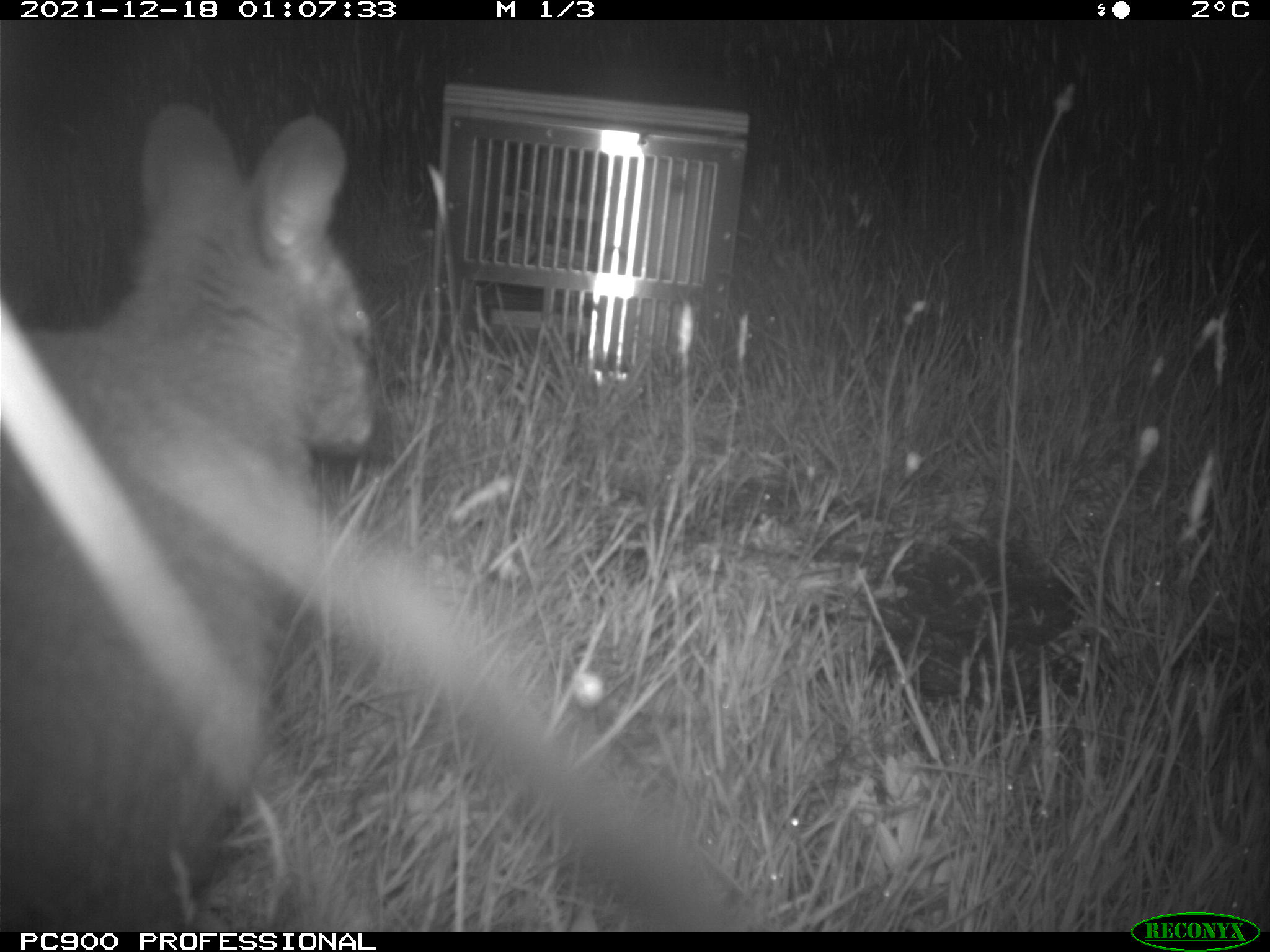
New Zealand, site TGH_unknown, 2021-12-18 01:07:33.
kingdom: Animalia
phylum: Chordata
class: Mammalia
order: Diprotodontia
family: Macropodidae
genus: Notamacropus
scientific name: Notamacropus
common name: wallaby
Wallaby (Notamacropus).